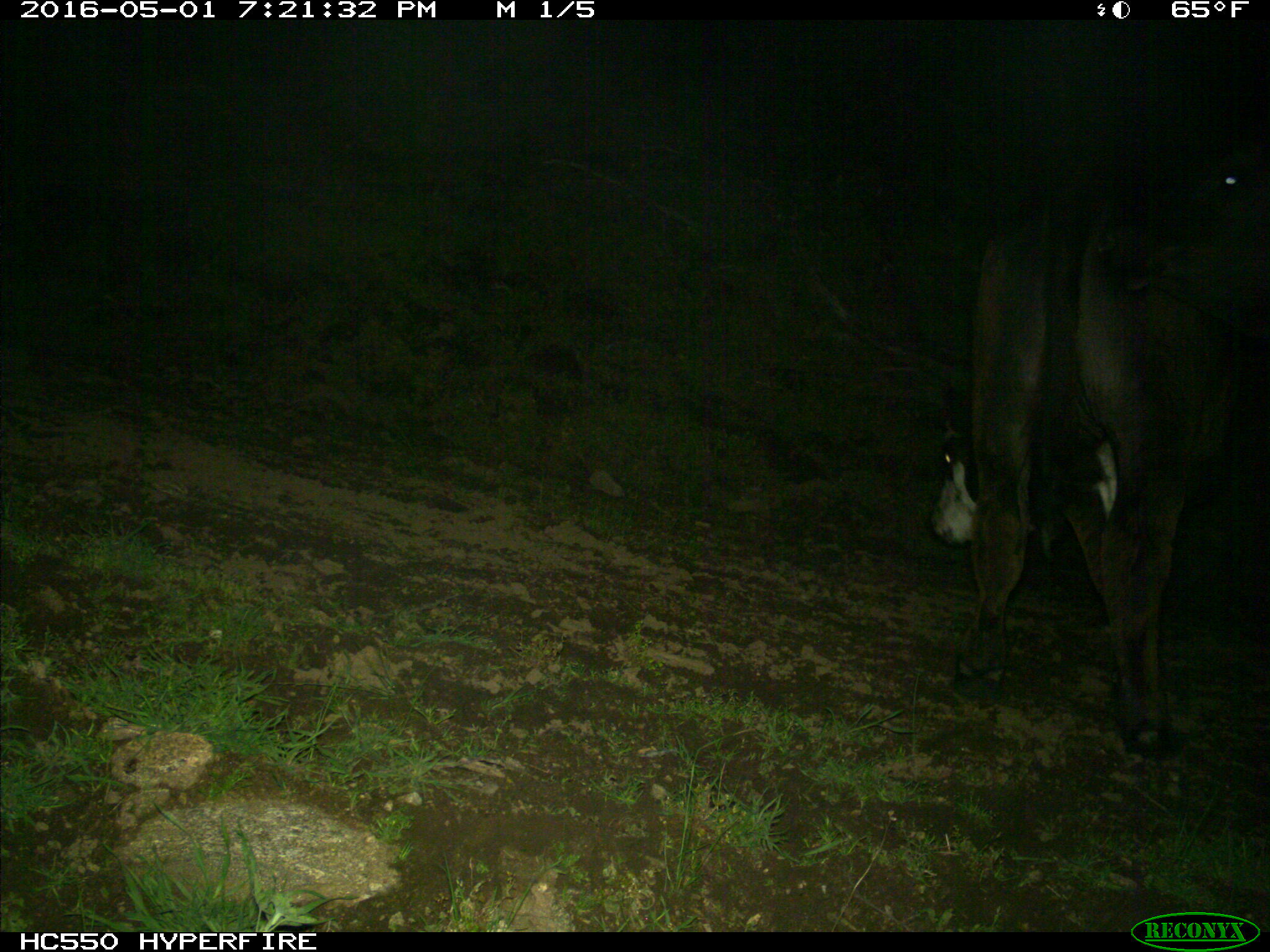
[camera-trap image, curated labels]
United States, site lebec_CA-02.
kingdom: Animalia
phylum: Chordata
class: Mammalia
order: Artiodactyla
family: Bovidae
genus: Bos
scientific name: Bos taurus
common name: domestic cow